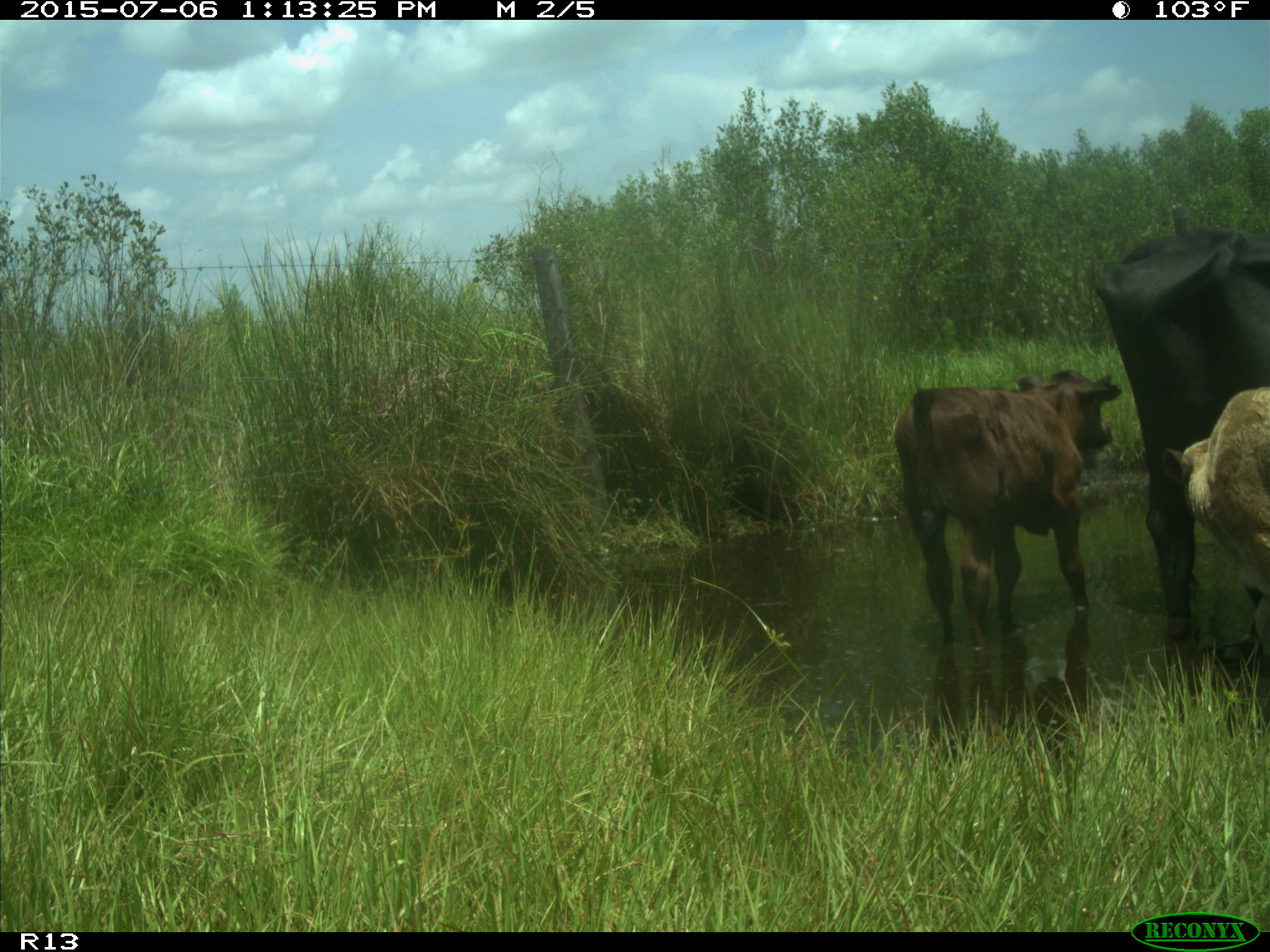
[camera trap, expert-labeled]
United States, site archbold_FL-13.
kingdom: Animalia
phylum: Chordata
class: Mammalia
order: Artiodactyla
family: Bovidae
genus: Bos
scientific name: Bos taurus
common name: domestic cow